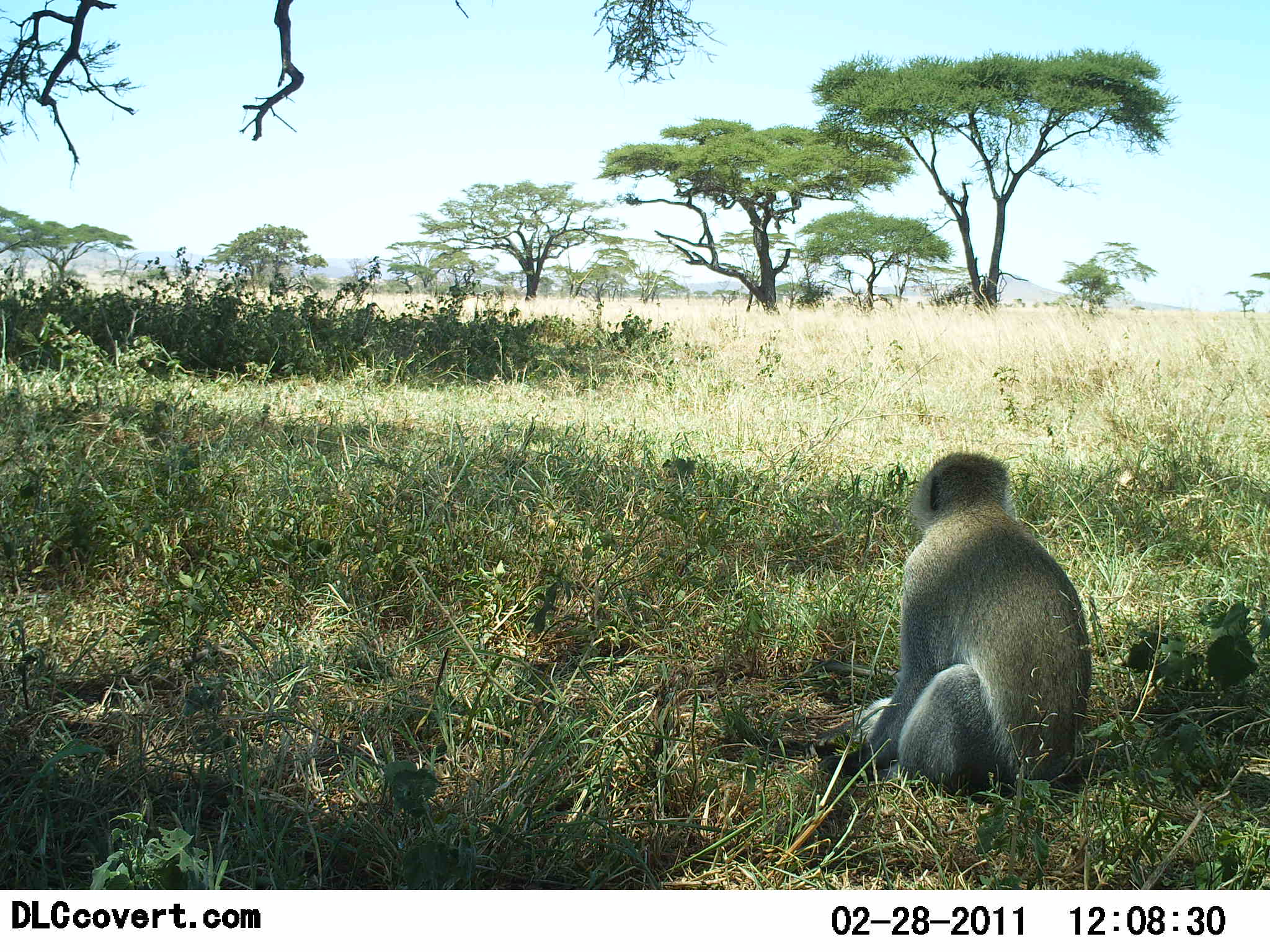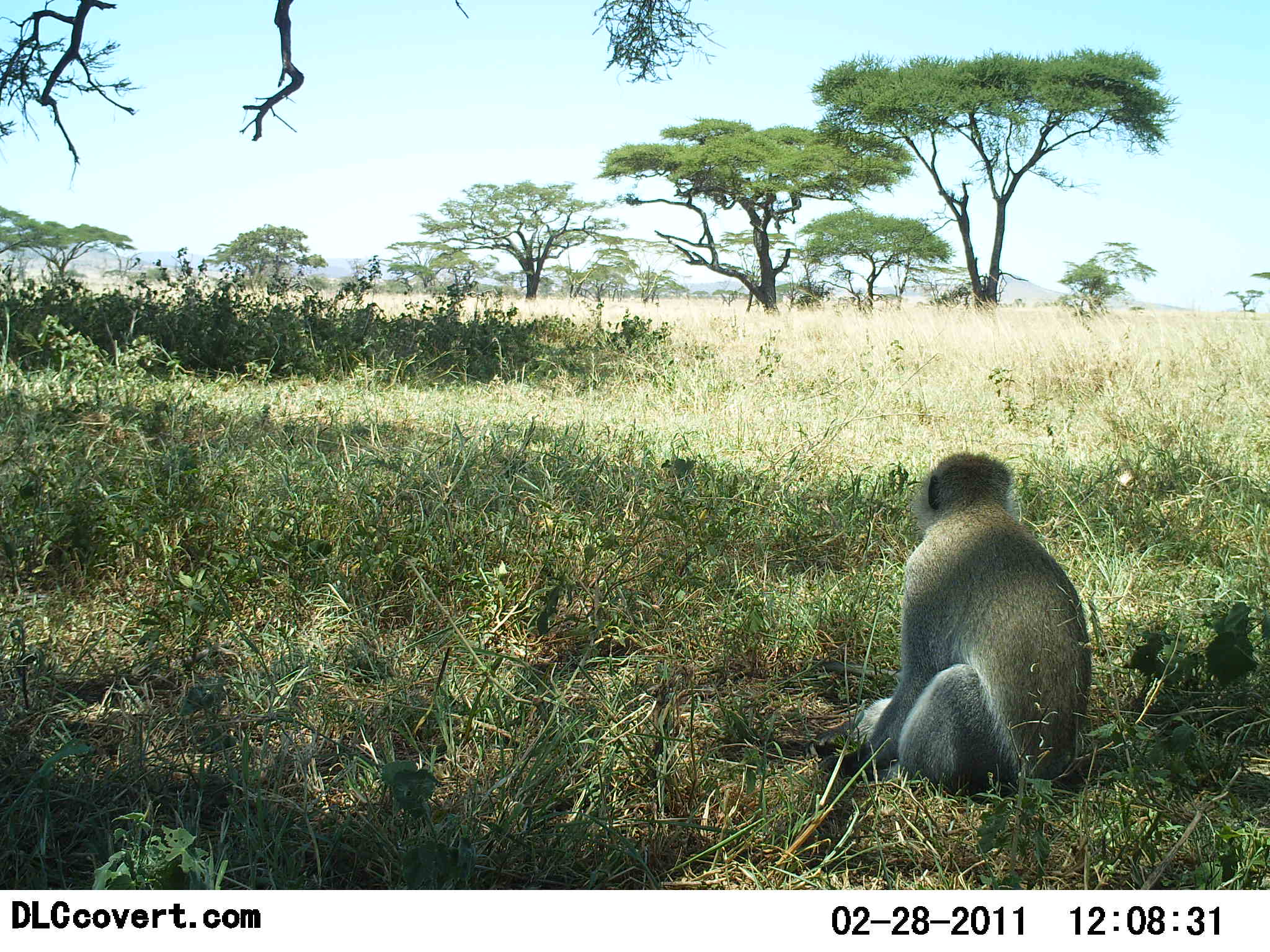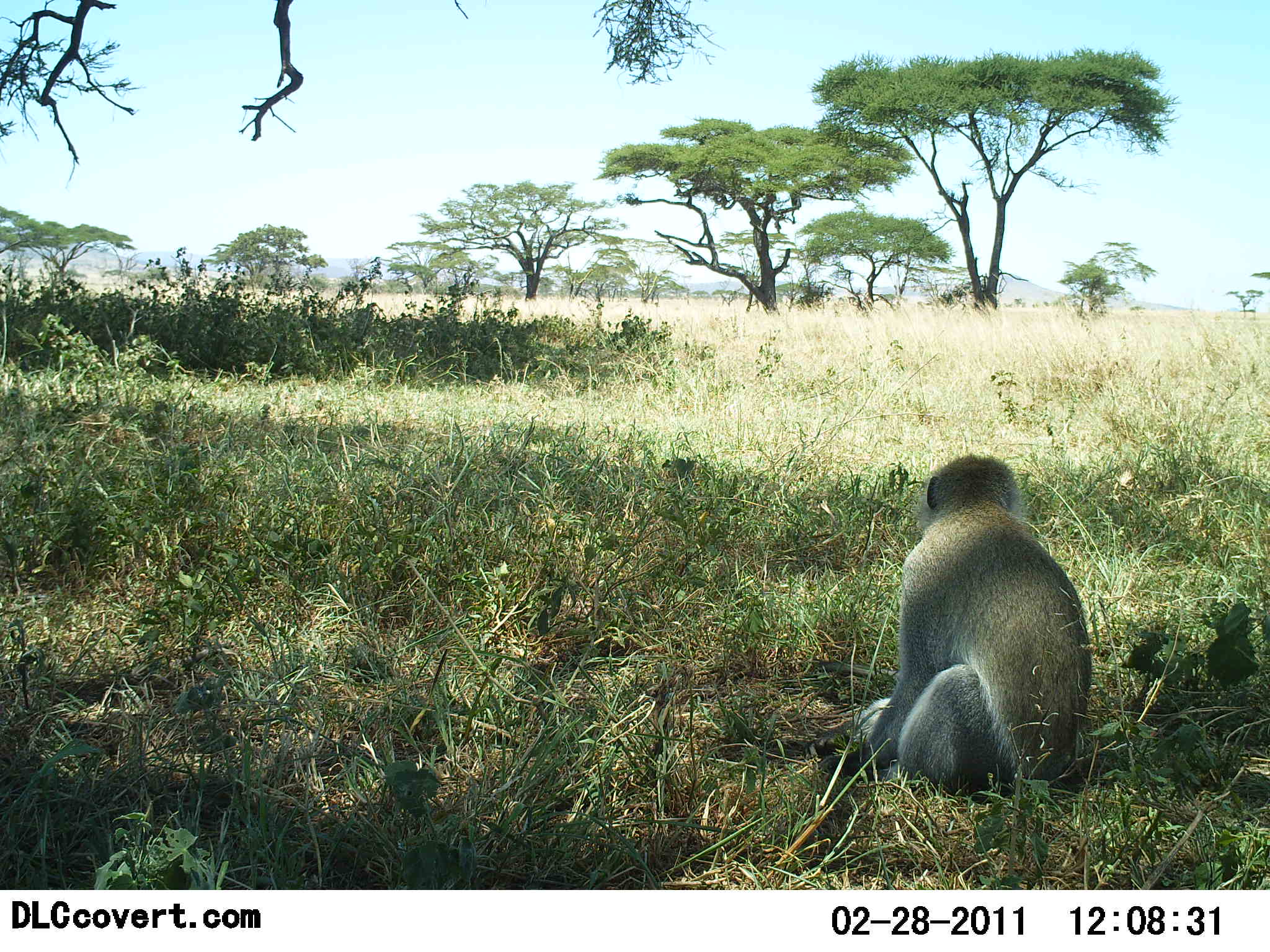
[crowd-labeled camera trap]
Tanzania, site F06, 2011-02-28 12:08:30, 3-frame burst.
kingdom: Animalia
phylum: Chordata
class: Mammalia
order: Primates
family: Cercopithecidae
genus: Chlorocebus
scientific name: Chlorocebus pygerythrus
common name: vervet monkey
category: monkeyvervet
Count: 1.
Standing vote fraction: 0%.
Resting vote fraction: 100%.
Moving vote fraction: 0%.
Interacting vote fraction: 0%.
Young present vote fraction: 0%.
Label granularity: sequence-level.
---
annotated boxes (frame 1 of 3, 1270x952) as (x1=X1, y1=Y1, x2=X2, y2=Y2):
animal: (x1=821, y1=451, x2=1095, y2=796)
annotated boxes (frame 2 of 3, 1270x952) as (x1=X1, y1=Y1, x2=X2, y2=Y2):
animal: (x1=821, y1=451, x2=1095, y2=796)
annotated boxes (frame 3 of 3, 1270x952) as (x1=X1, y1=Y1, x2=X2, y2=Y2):
animal: (x1=821, y1=454, x2=1095, y2=796)